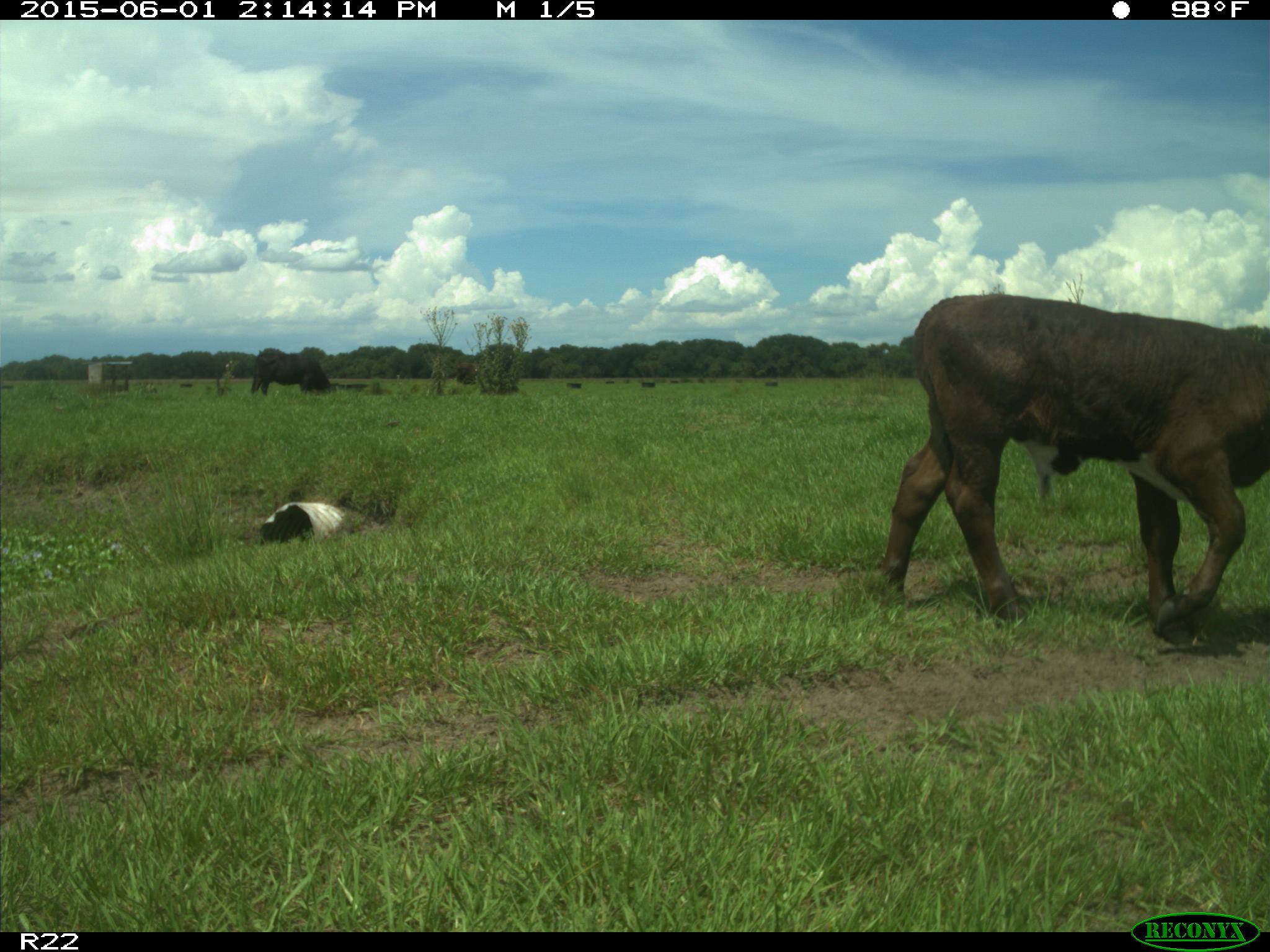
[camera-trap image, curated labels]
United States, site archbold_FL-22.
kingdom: Animalia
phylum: Chordata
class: Mammalia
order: Artiodactyla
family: Bovidae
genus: Bos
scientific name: Bos taurus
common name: domestic cow